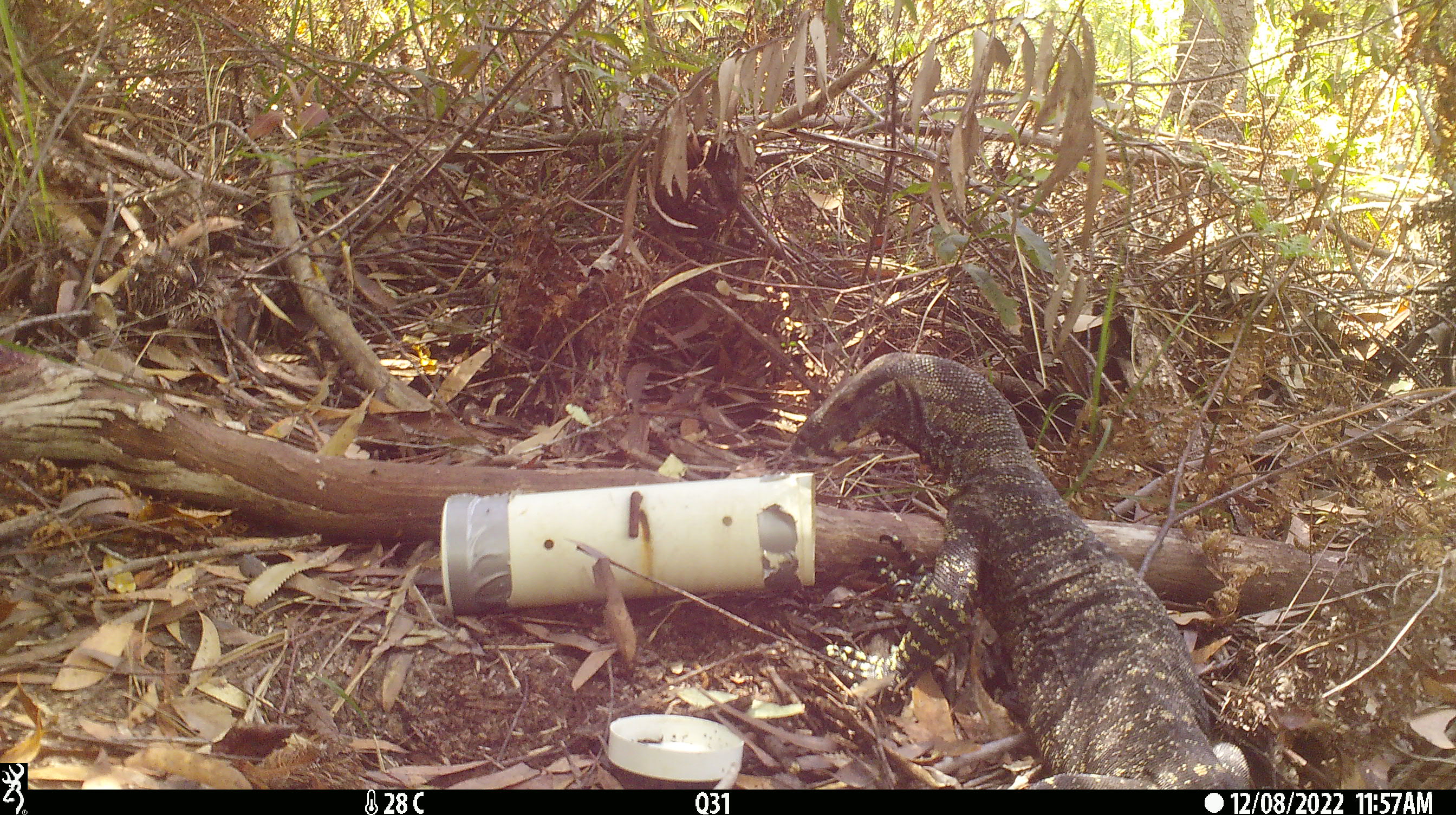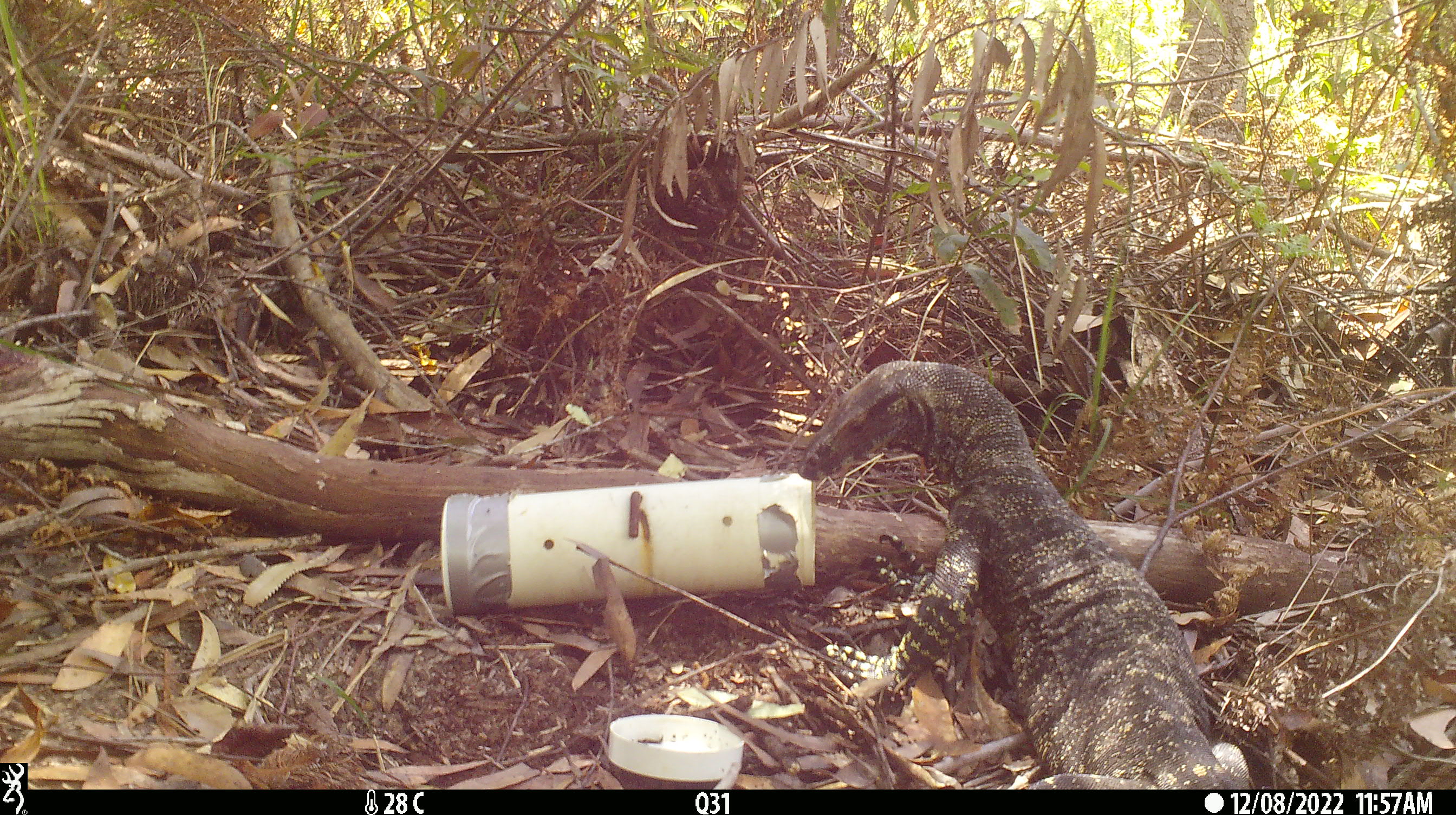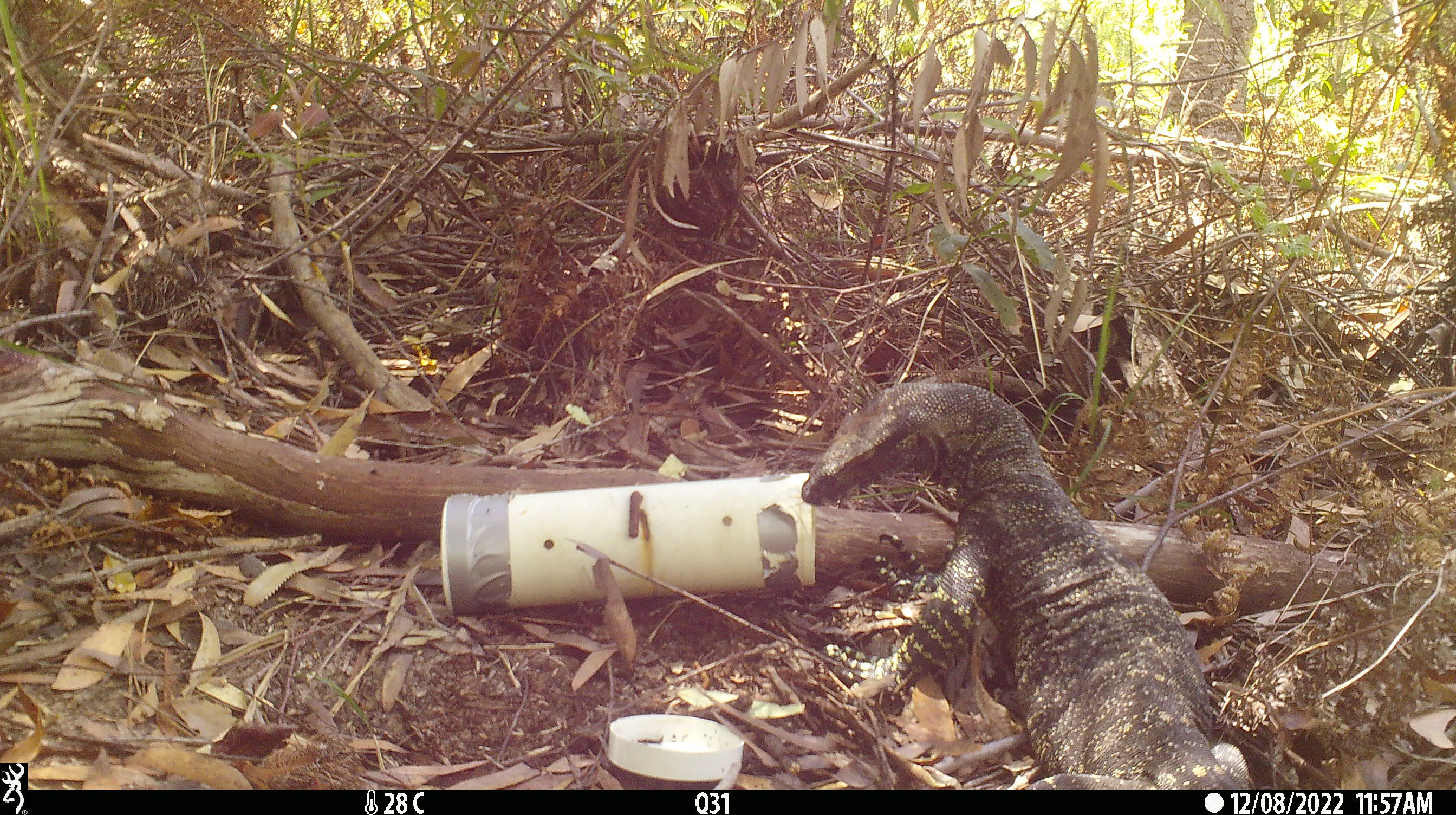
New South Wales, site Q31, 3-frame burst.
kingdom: Animalia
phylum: Chordata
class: Reptilia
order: Squamata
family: Varanidae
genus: Varanus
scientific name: Varanus varius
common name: lace monitor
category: goanna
Goanna (lace monitor) (Varanus varius).